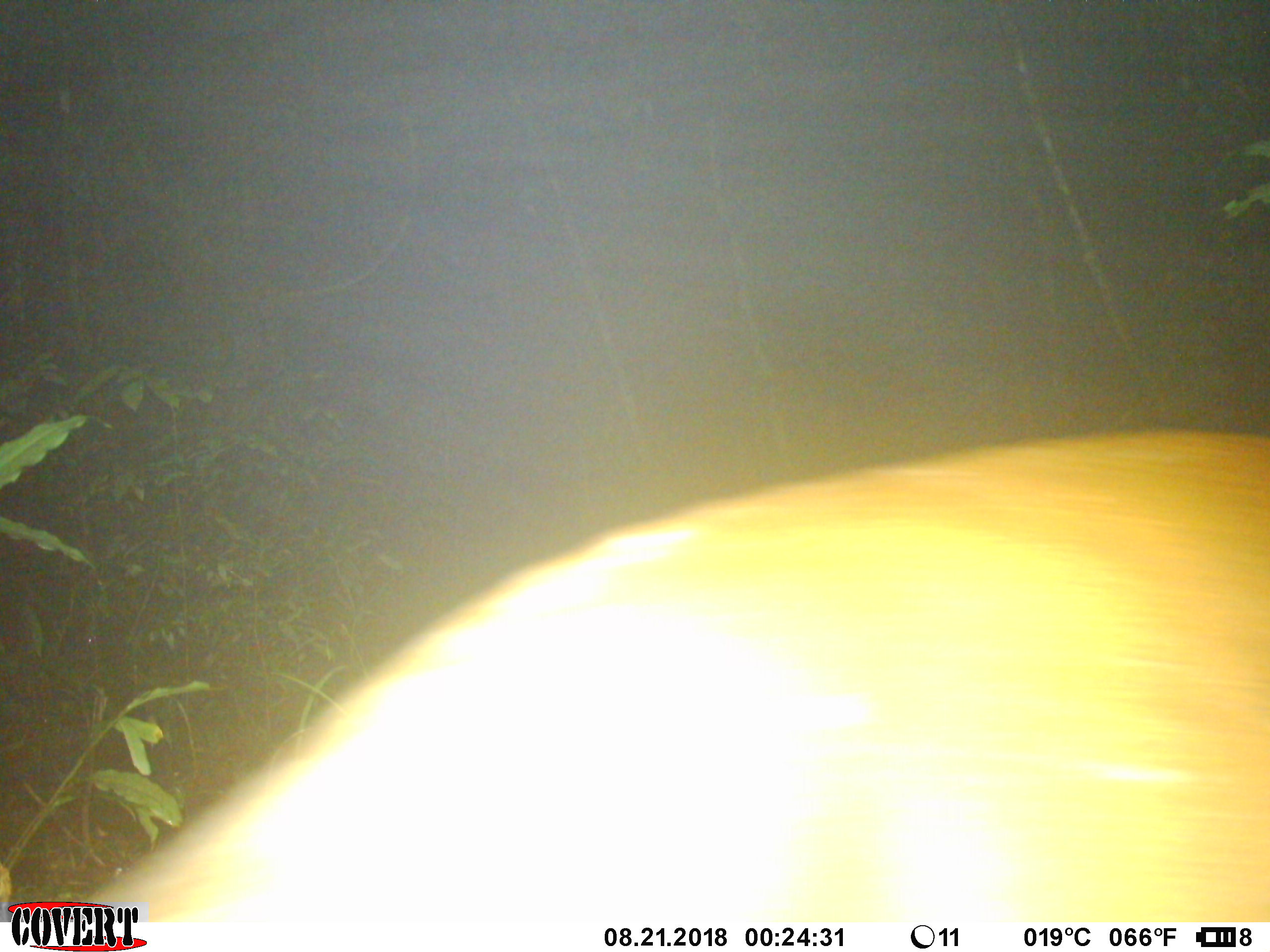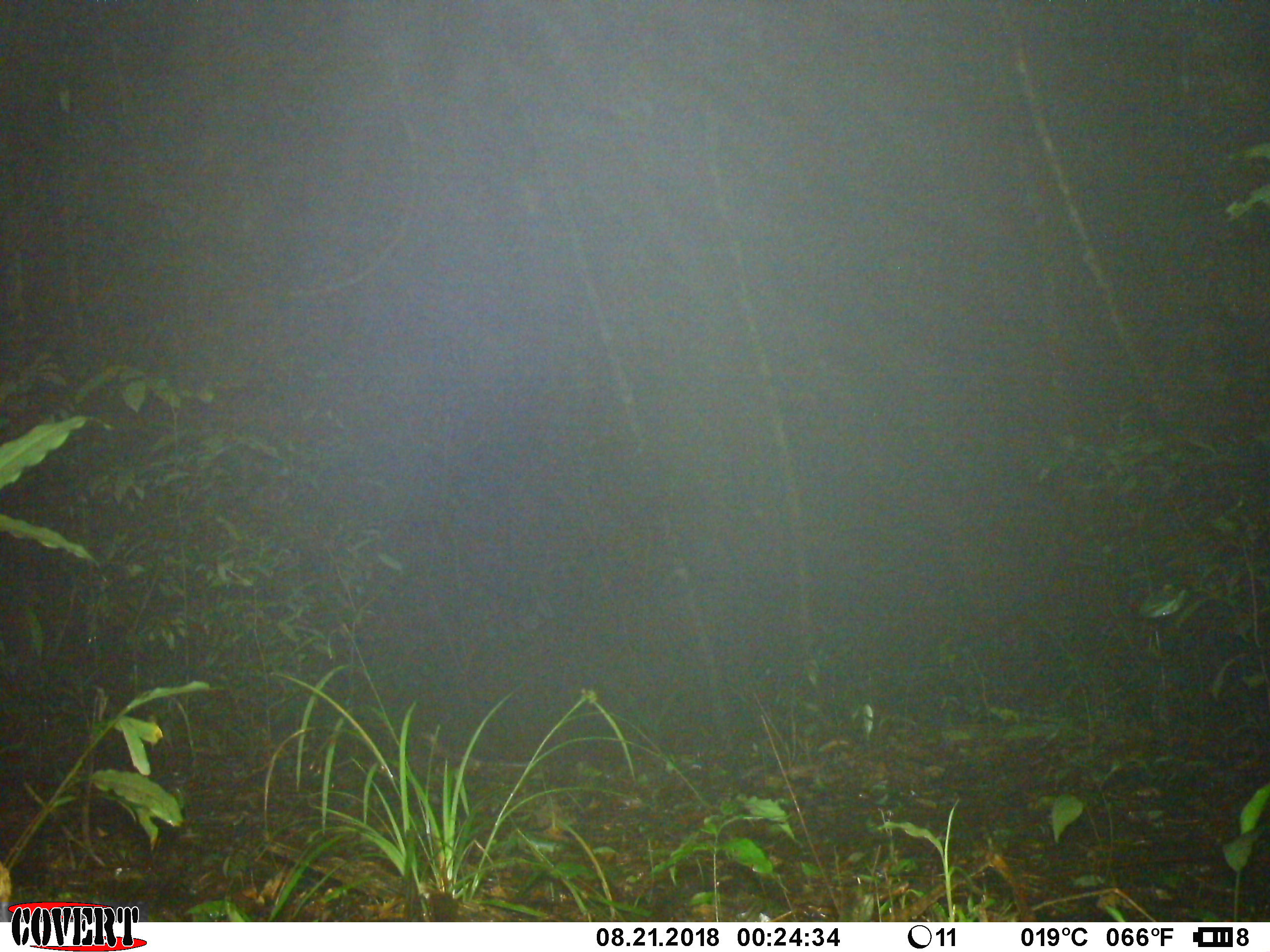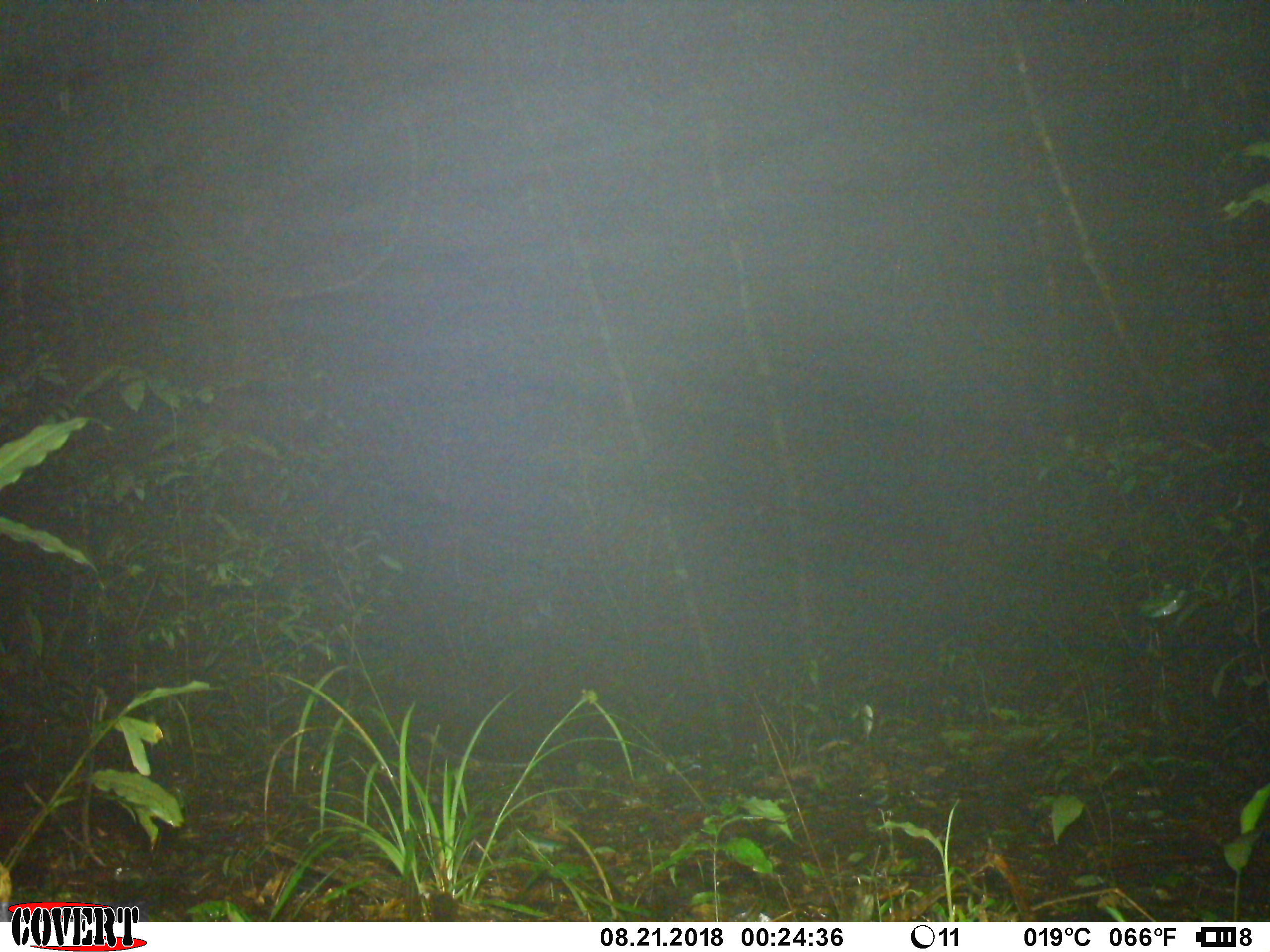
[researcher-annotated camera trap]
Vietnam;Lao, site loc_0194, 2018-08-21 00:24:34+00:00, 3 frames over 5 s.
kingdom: Animalia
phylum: Chordata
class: Mammalia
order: Artiodactyla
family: Cervidae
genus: Muntiacus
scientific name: Muntiacus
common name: muntjacs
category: unidentified muntjac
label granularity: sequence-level